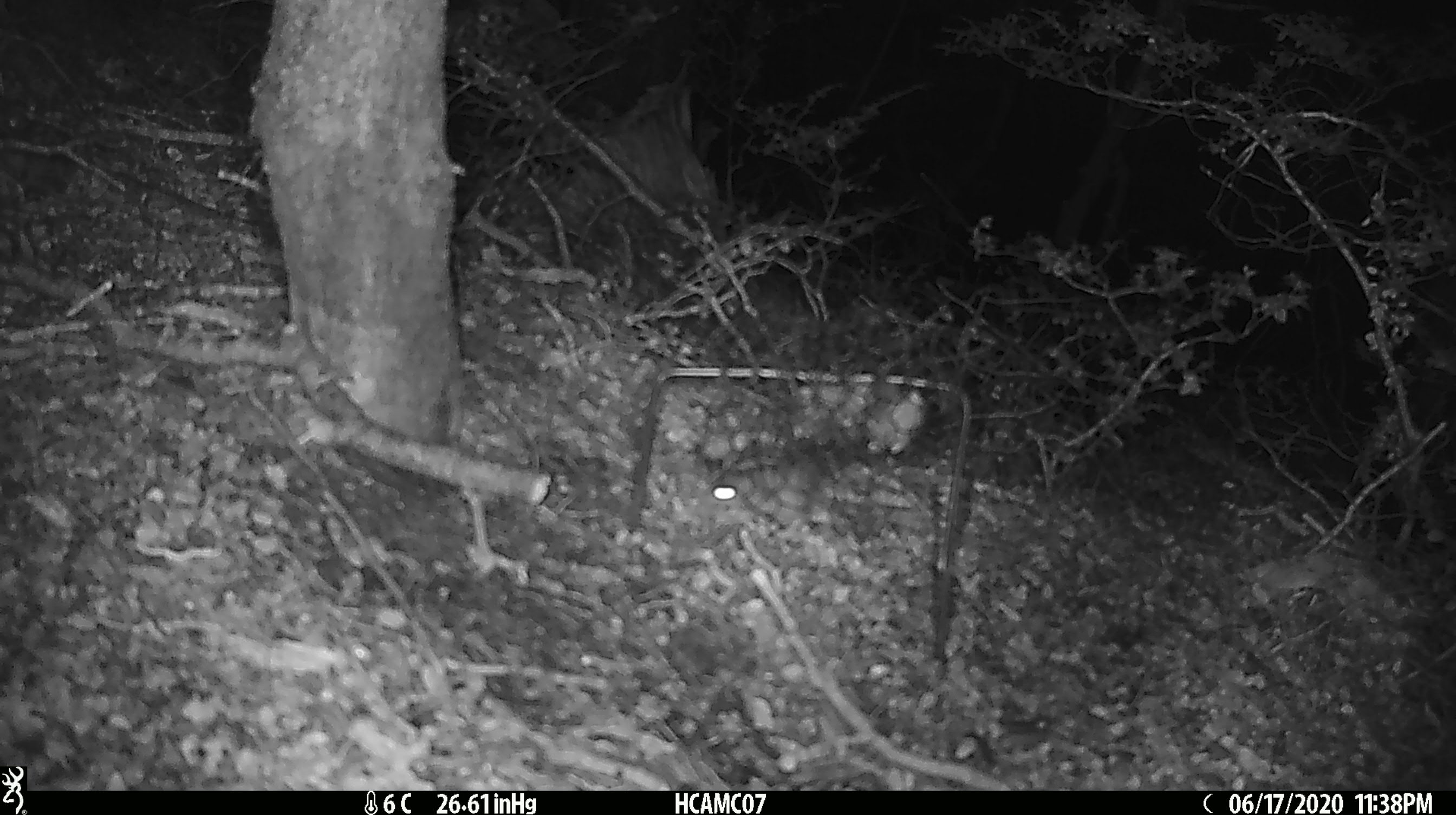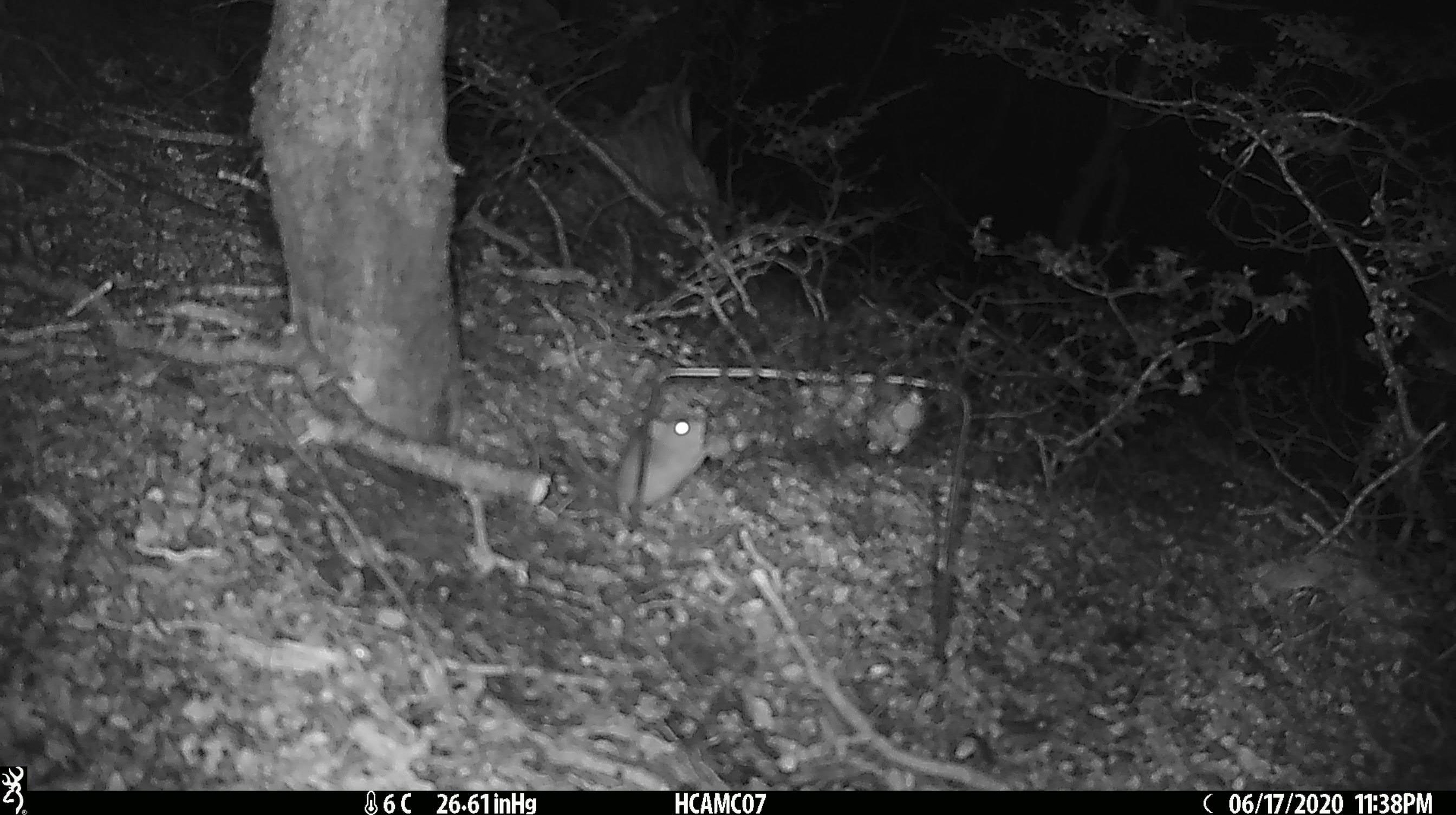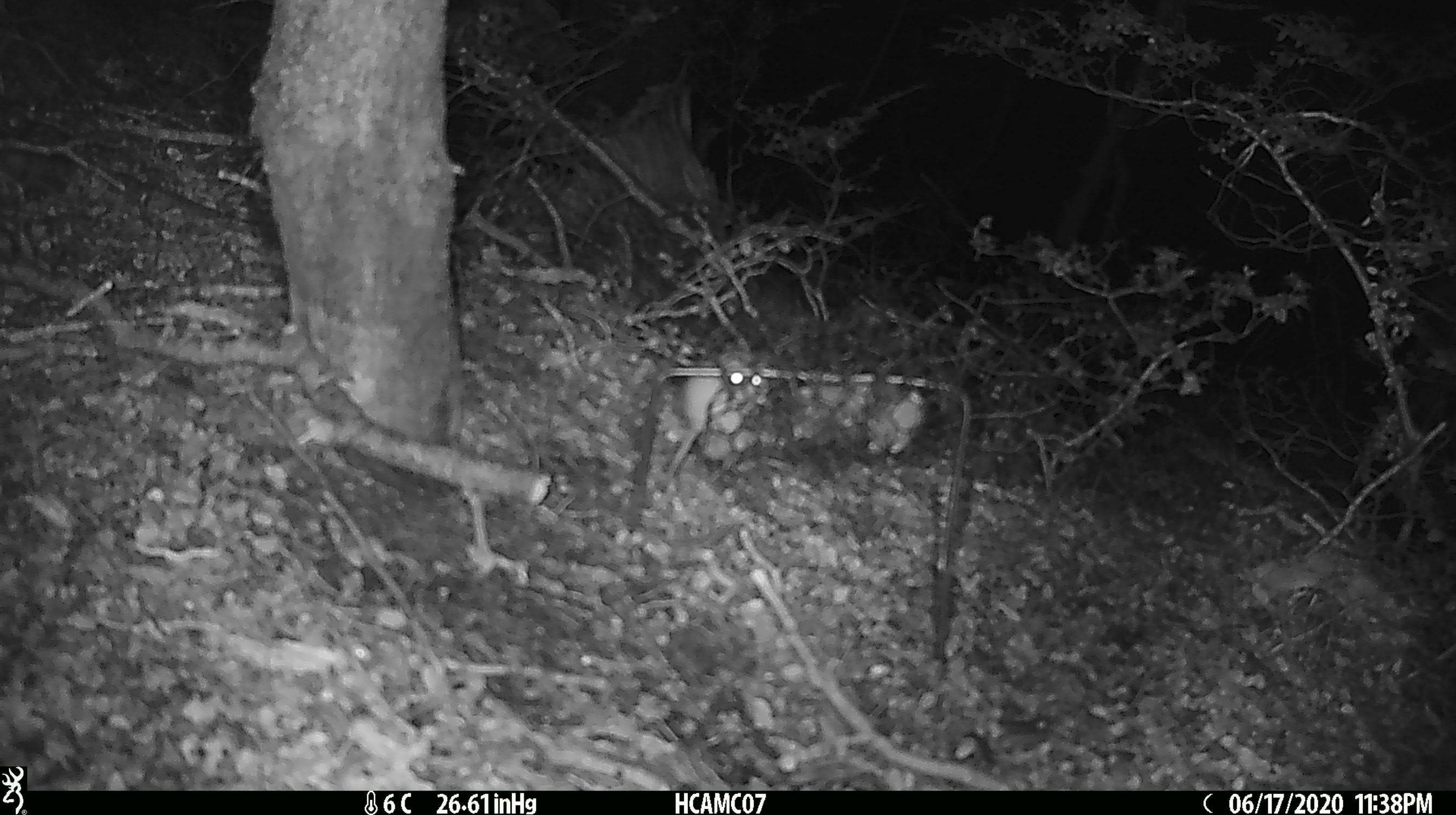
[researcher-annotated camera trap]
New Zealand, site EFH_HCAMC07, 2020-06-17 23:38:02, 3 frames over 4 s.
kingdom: Animalia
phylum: Chordata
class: Mammalia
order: Rodentia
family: Muridae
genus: Mus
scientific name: Mus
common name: mouse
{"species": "mouse (Mus)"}